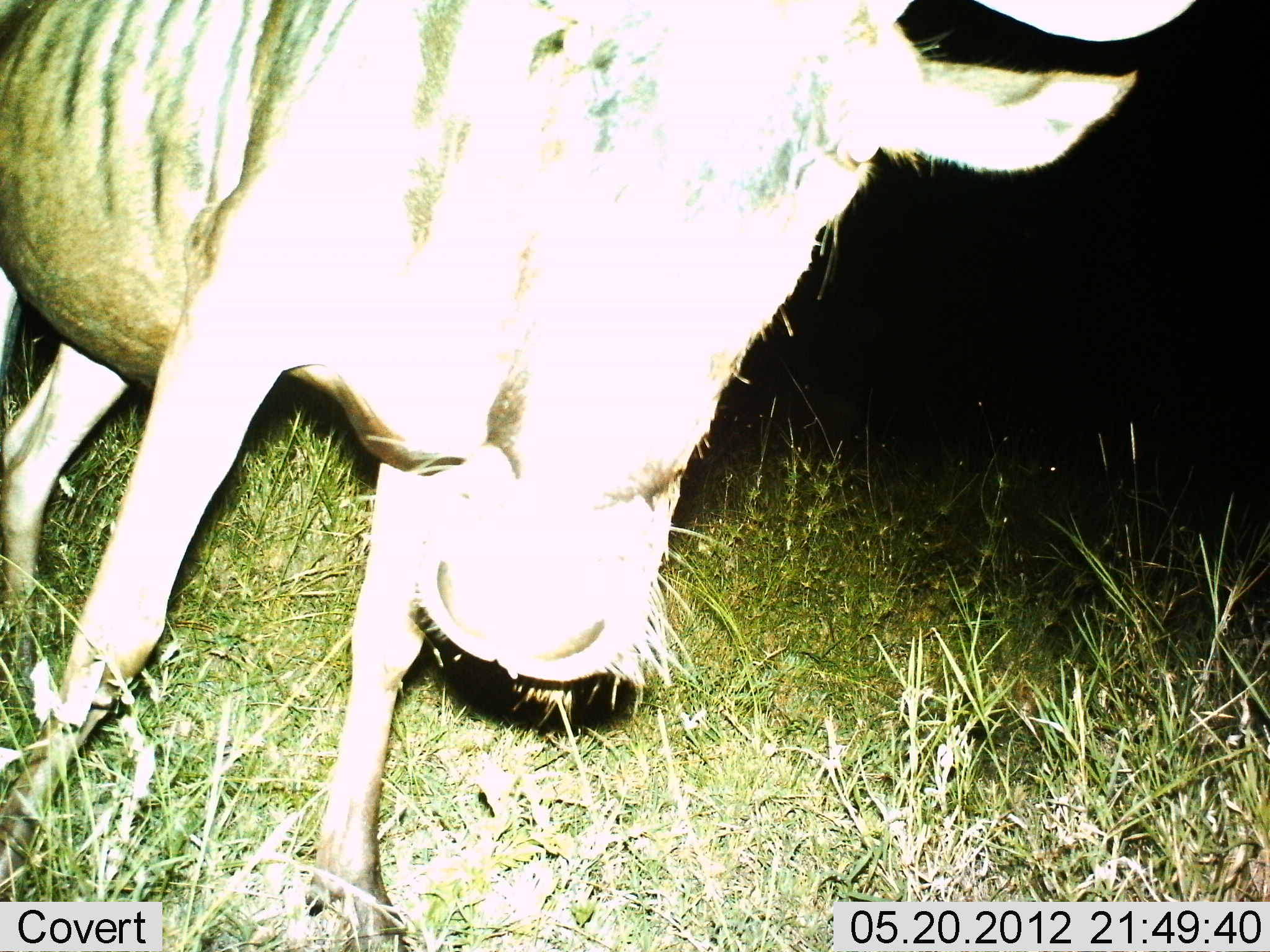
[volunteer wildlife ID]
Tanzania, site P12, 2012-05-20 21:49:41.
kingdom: Animalia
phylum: Chordata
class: Mammalia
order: Artiodactyla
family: Bovidae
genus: Connochaetes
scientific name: Connochaetes taurinus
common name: blue wildebeest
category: wildebeest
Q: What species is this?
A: Wildebeest (blue wildebeest) (Connochaetes taurinus).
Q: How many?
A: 1.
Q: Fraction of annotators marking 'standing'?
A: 90%.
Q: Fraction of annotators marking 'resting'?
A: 0%.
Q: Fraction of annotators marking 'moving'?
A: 0%.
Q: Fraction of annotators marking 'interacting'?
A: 10%.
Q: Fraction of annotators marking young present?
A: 0%.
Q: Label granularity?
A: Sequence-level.